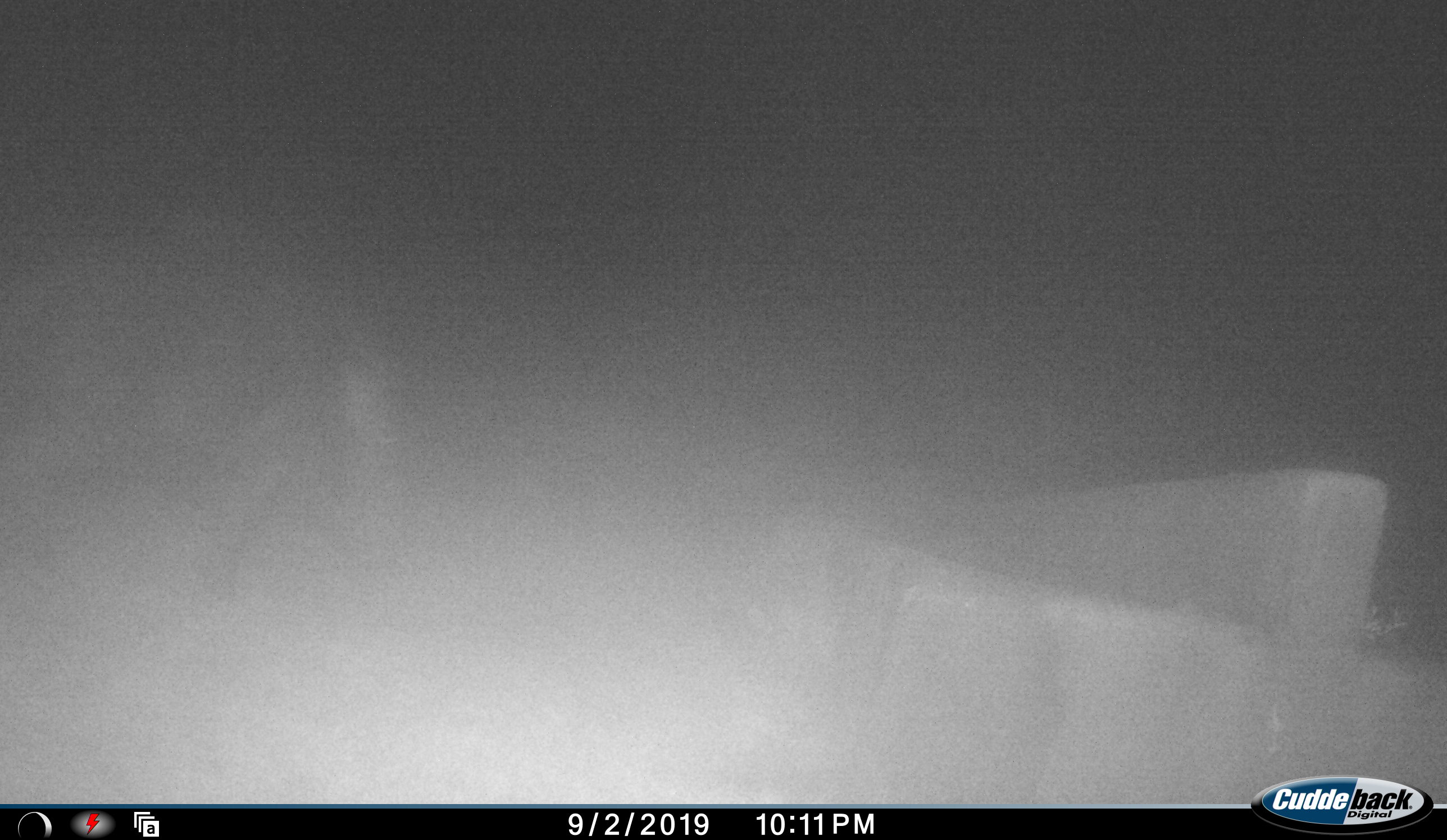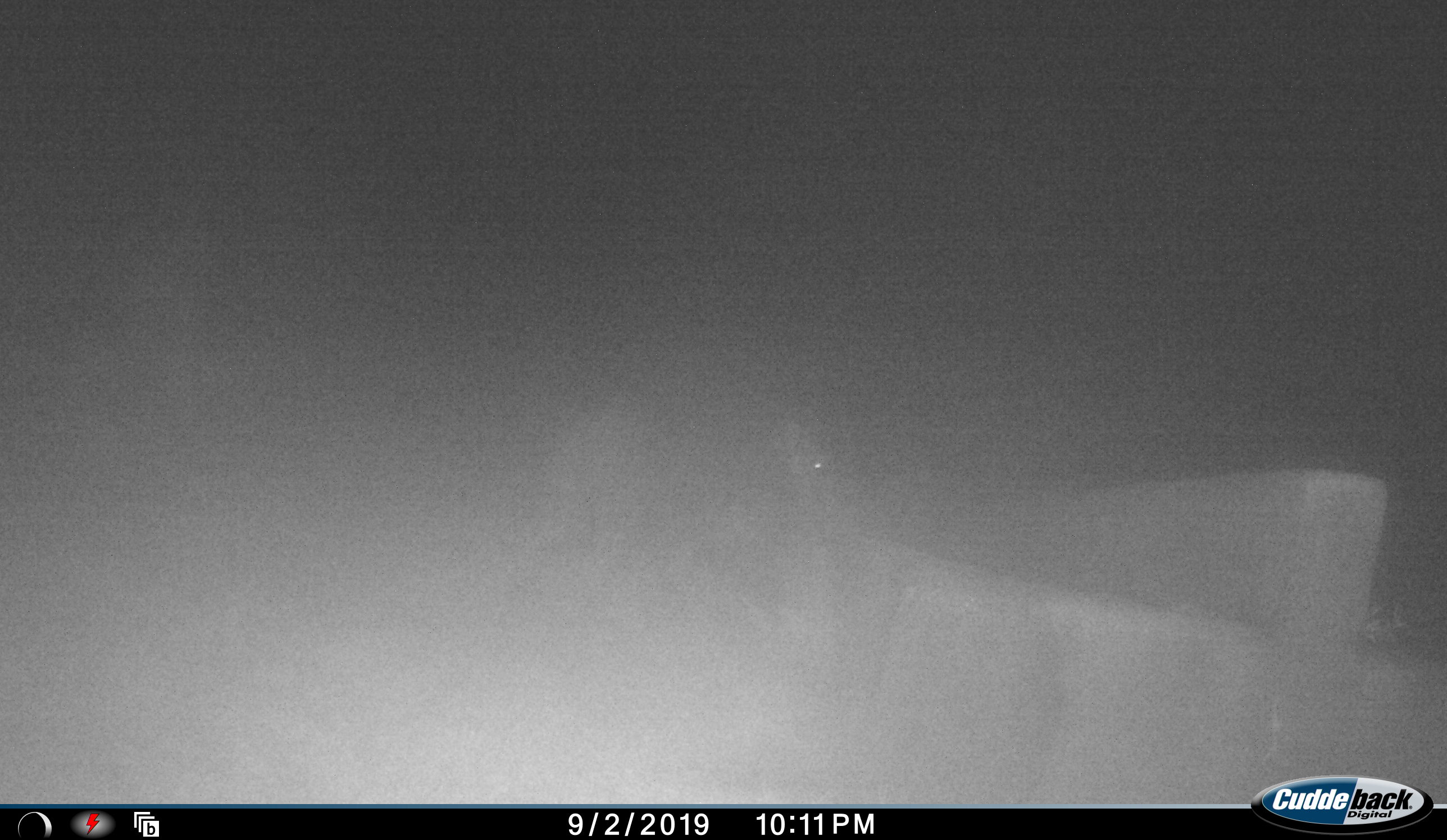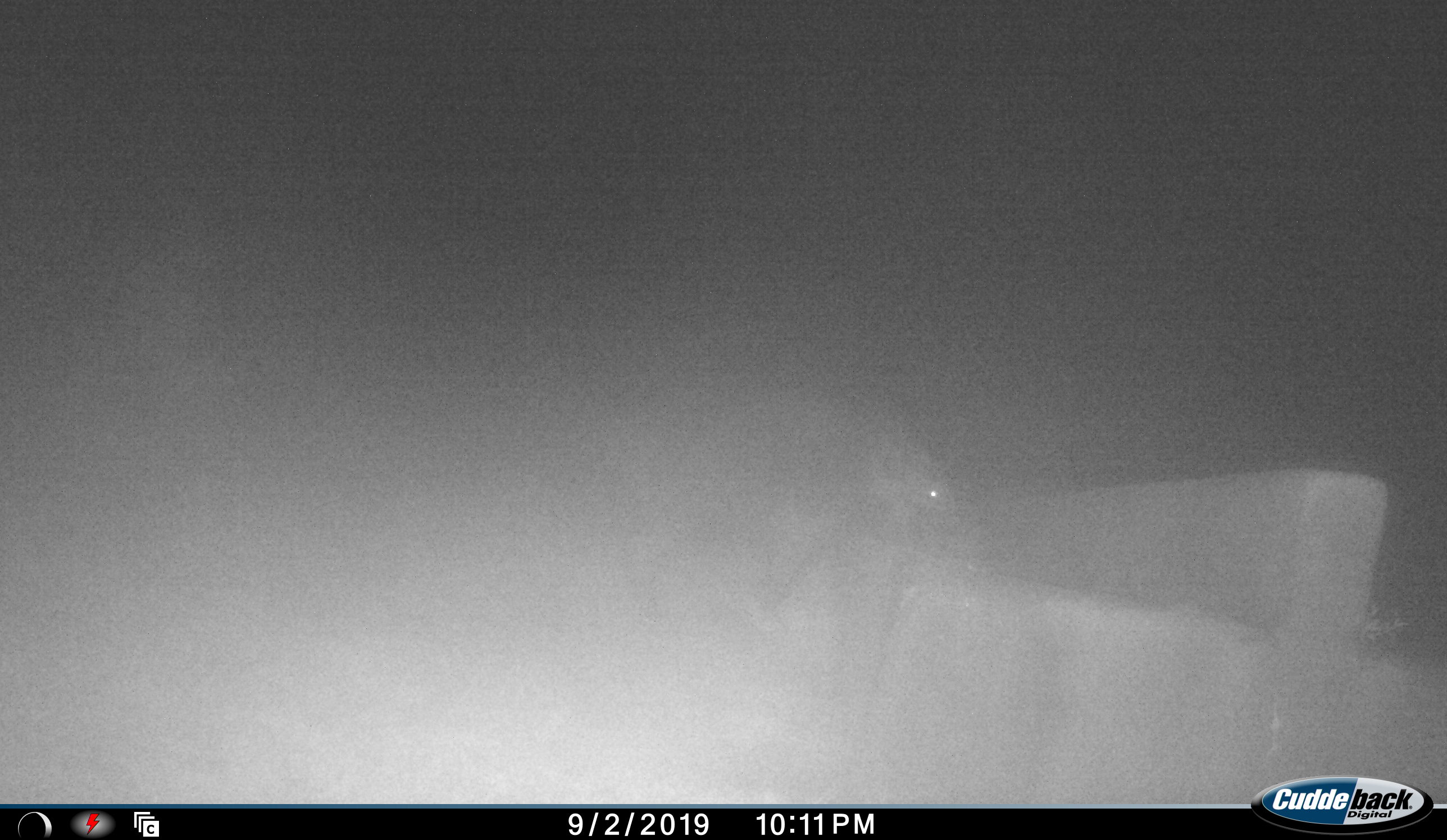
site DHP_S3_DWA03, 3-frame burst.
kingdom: Animalia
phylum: Chordata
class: Mammalia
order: Artiodactyla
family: Suidae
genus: Potamochoerus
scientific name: Potamochoerus larvatus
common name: bushpig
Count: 1.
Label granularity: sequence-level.